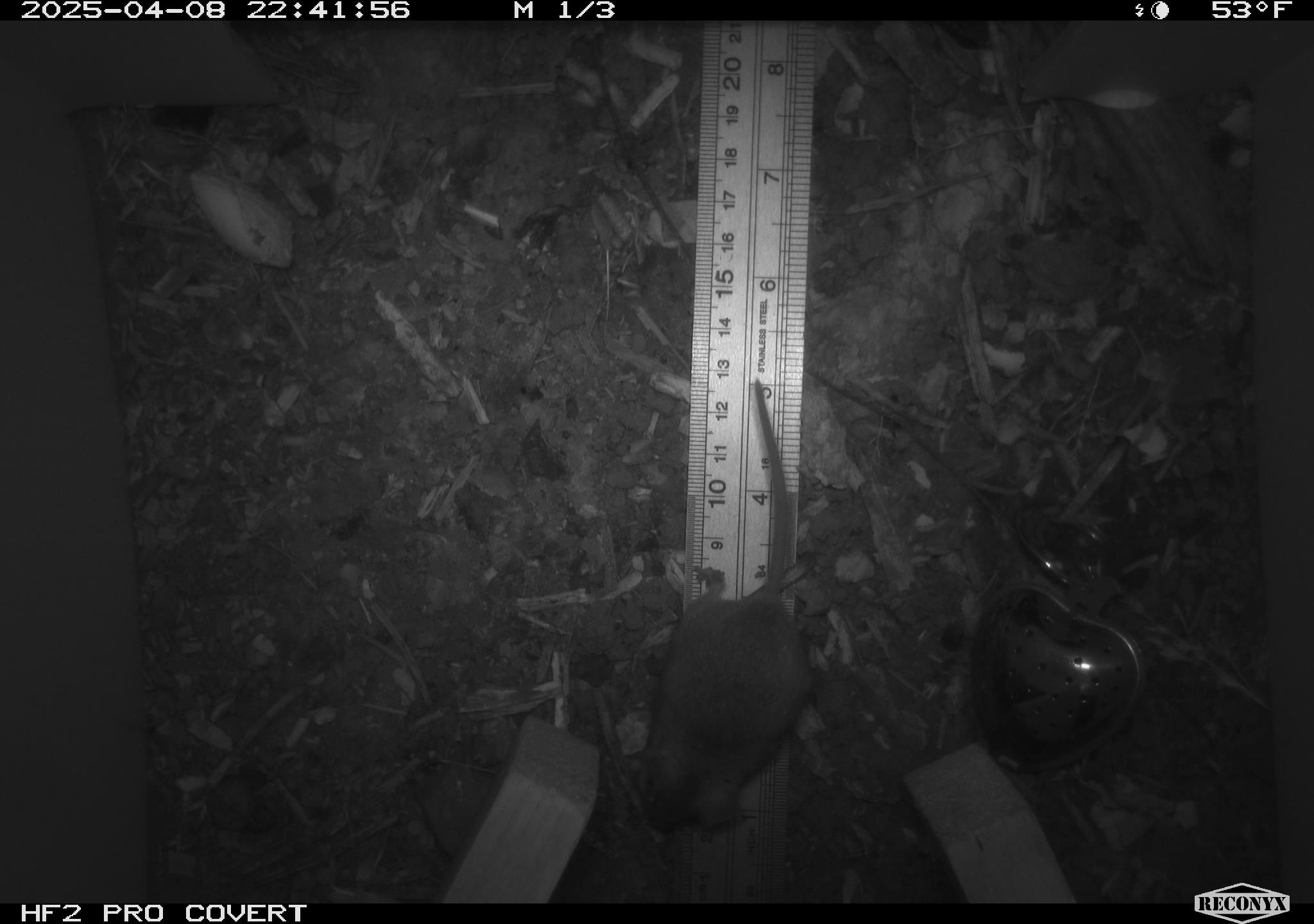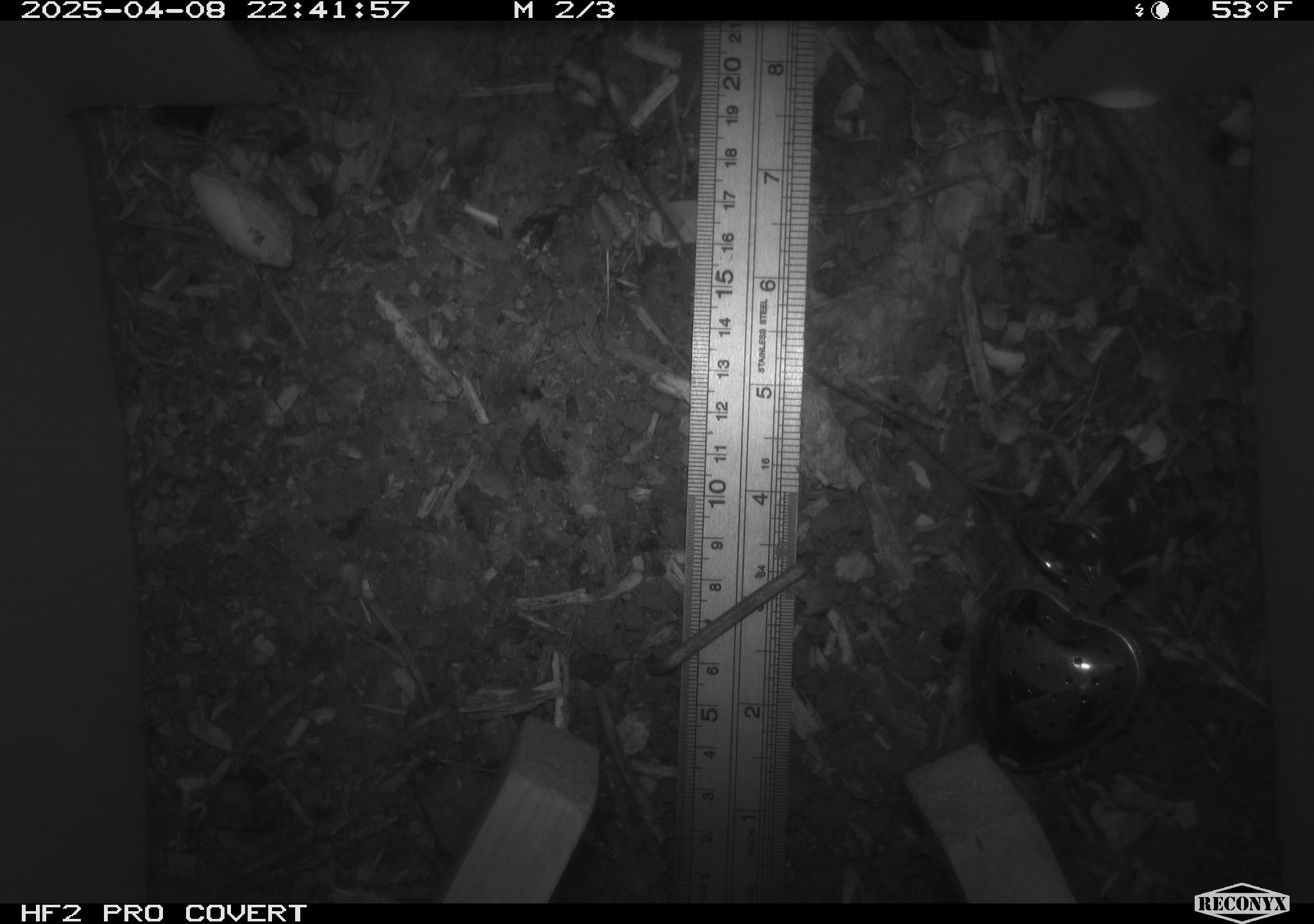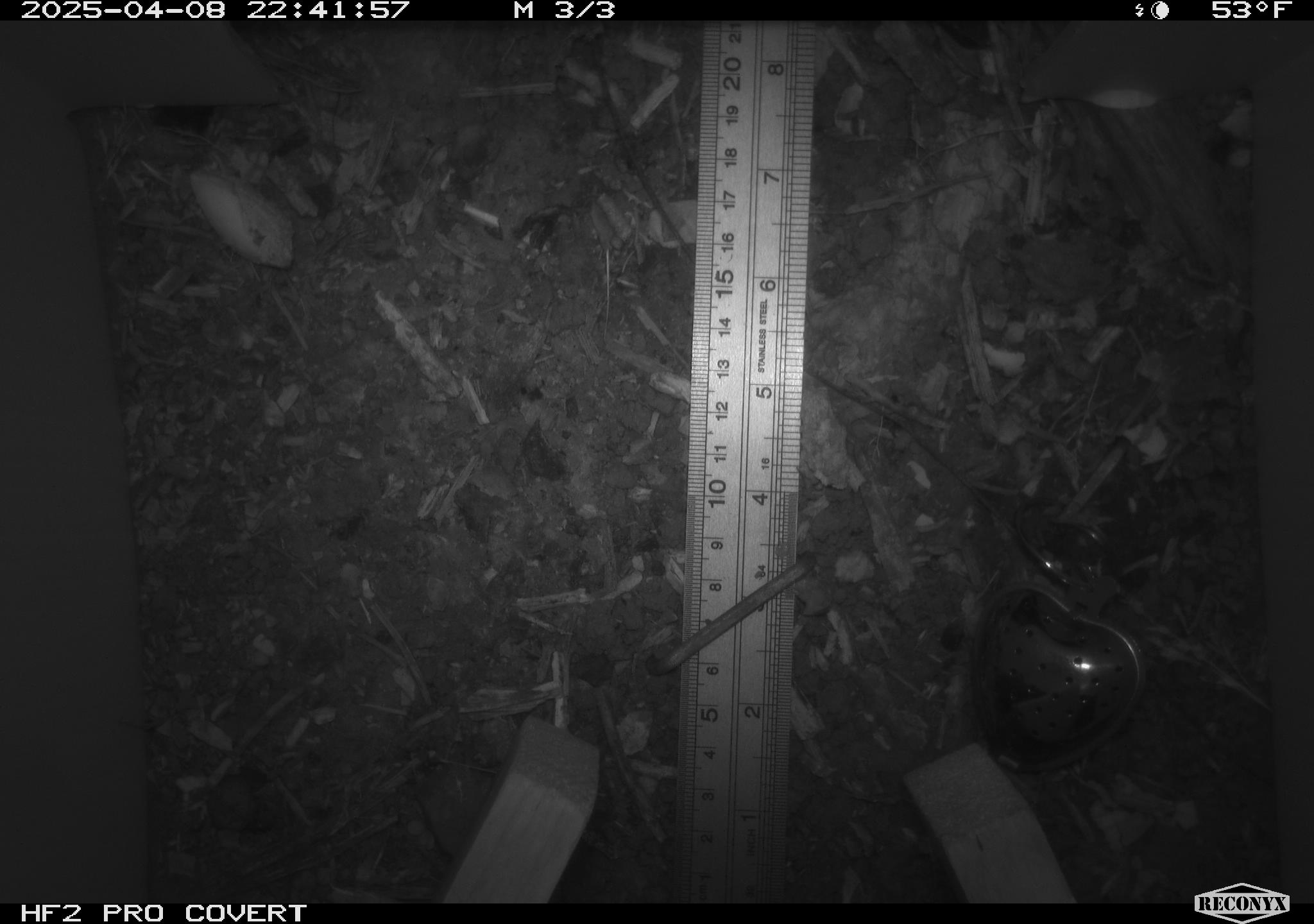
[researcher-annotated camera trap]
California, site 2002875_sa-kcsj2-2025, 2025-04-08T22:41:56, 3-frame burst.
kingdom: Animalia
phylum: Chordata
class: Mammalia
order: Rodentia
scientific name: Rodentia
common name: rodent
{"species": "rodent (Rodentia)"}